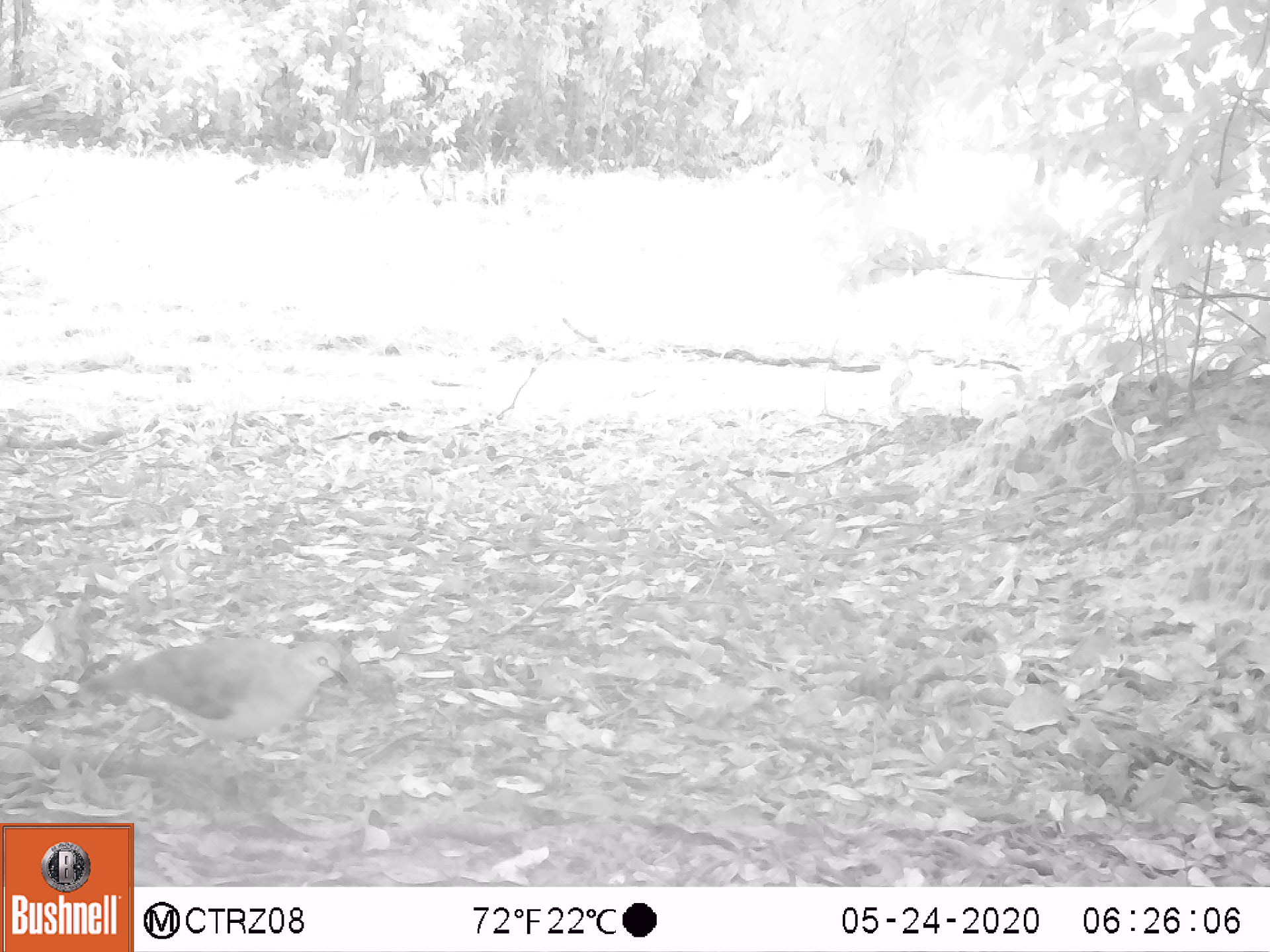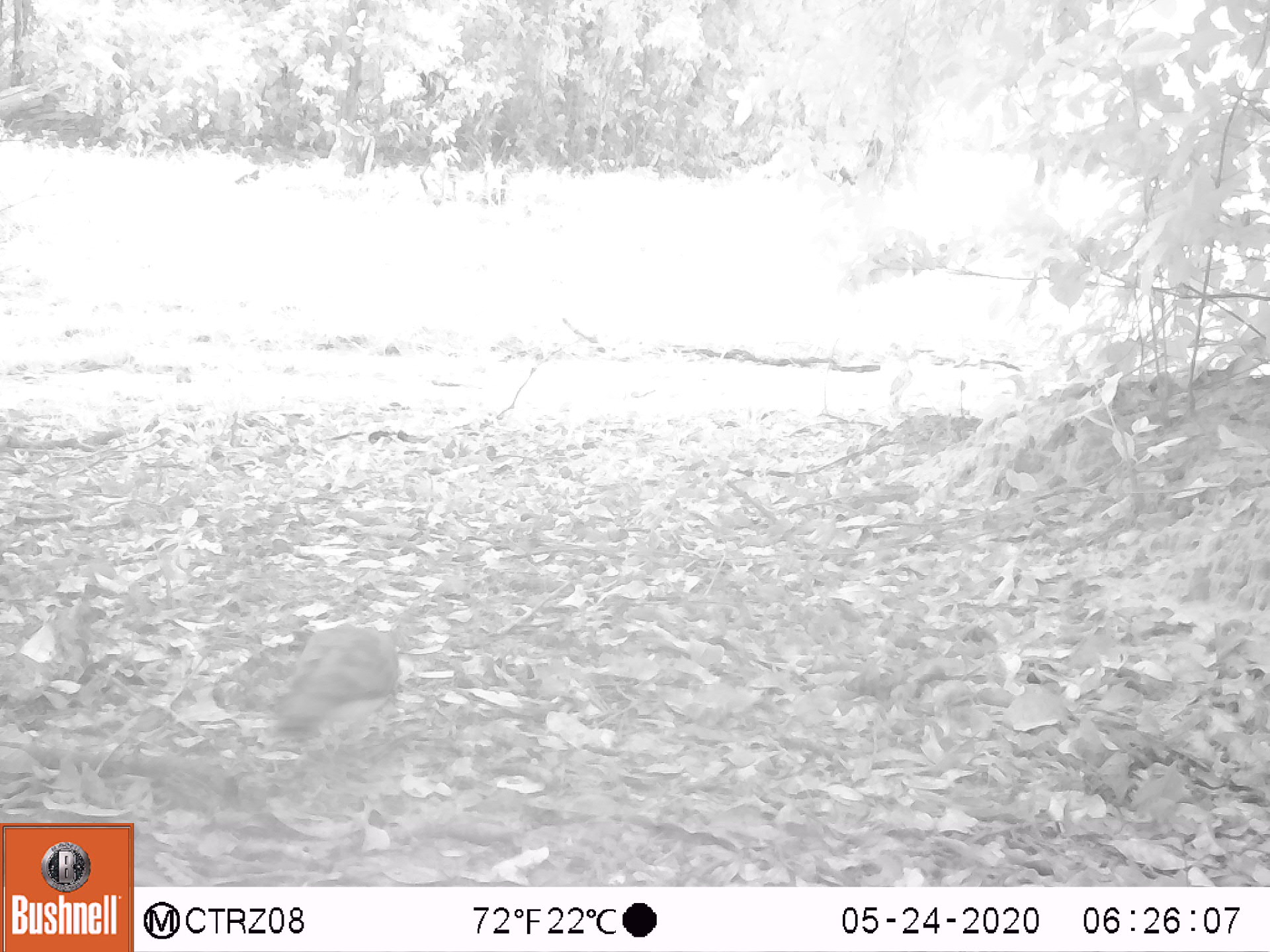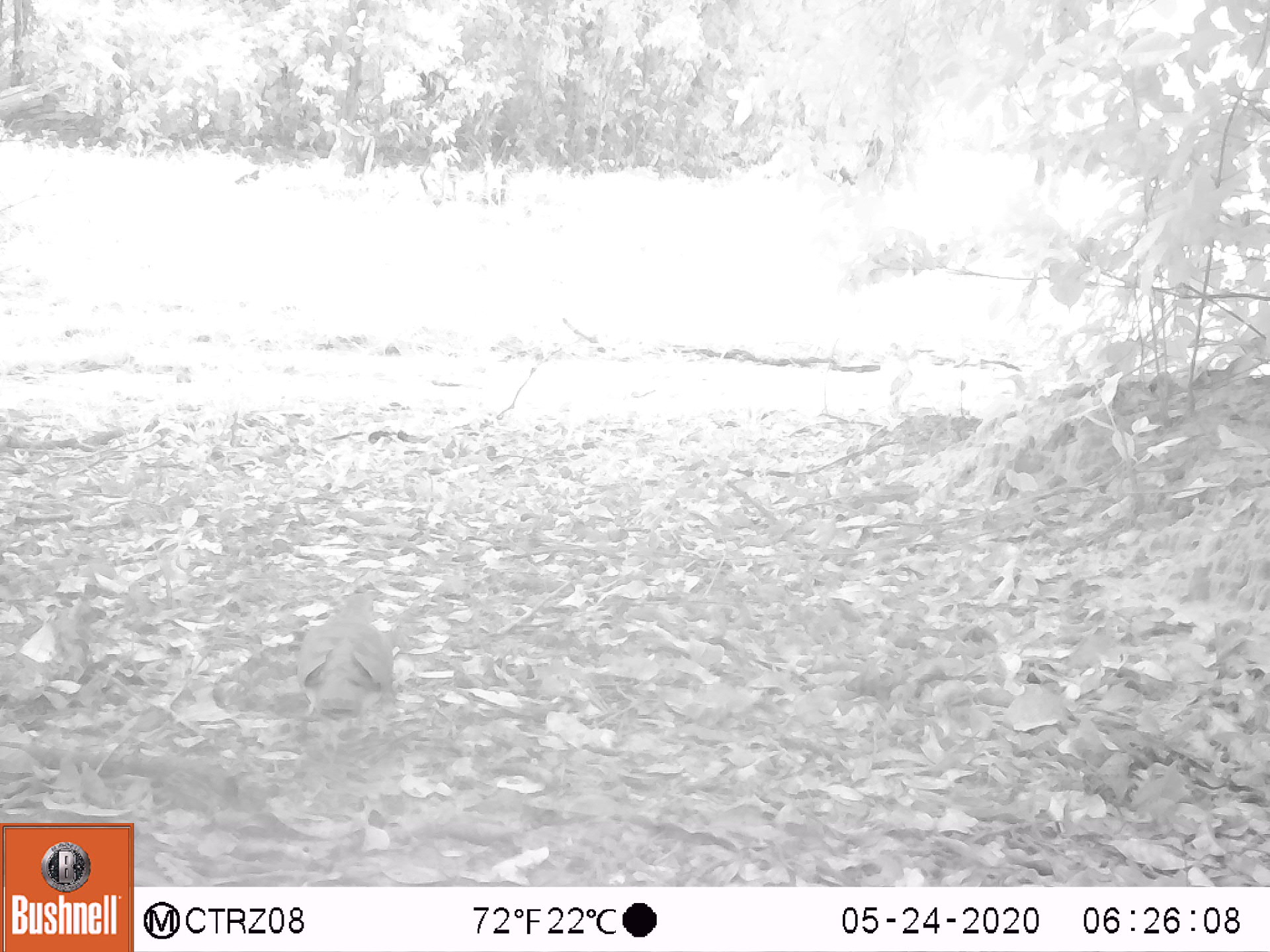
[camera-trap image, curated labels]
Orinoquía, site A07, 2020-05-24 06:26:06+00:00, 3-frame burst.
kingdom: Animalia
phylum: Chordata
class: Aves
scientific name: Aves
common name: bird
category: unknown bird